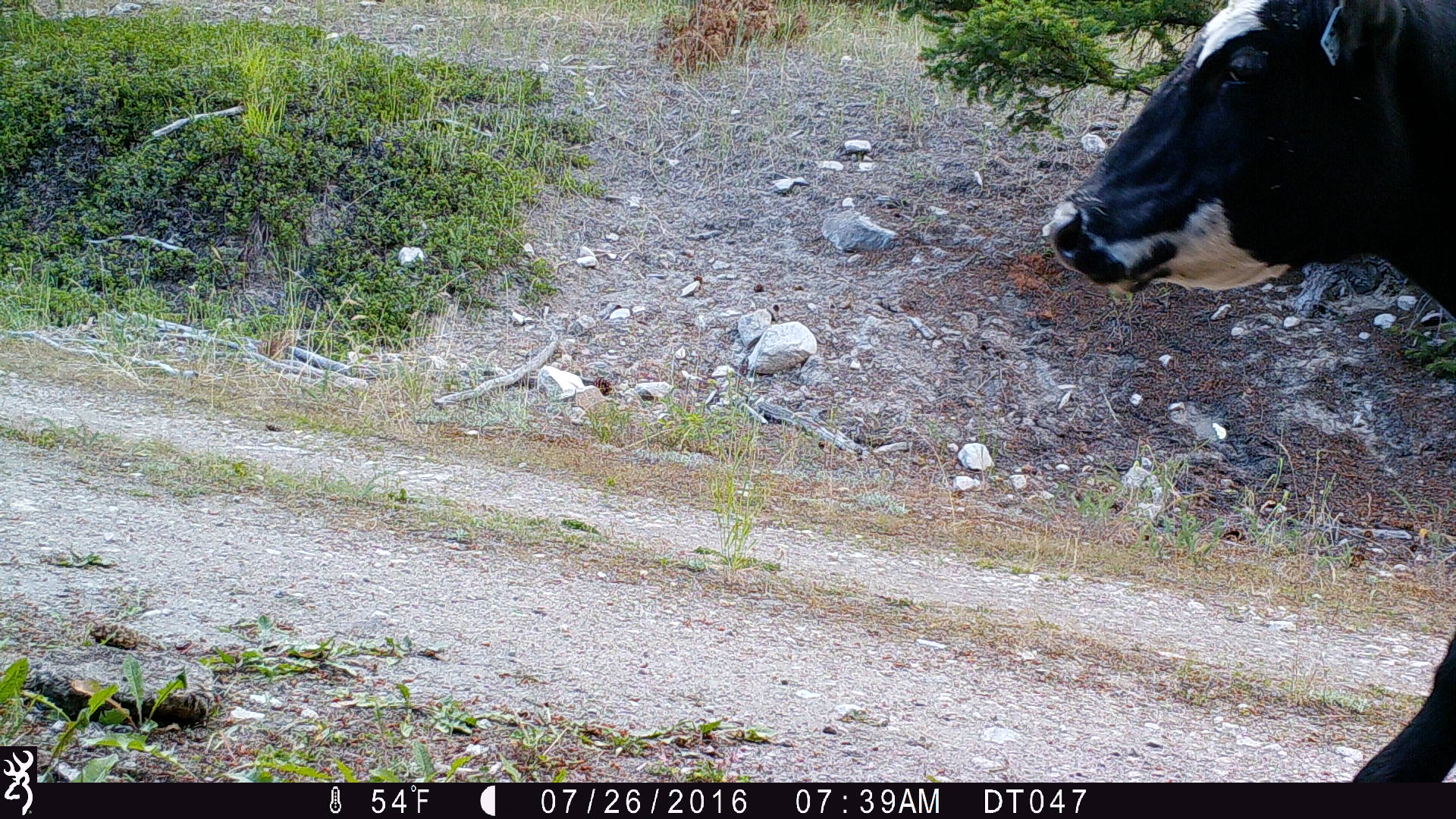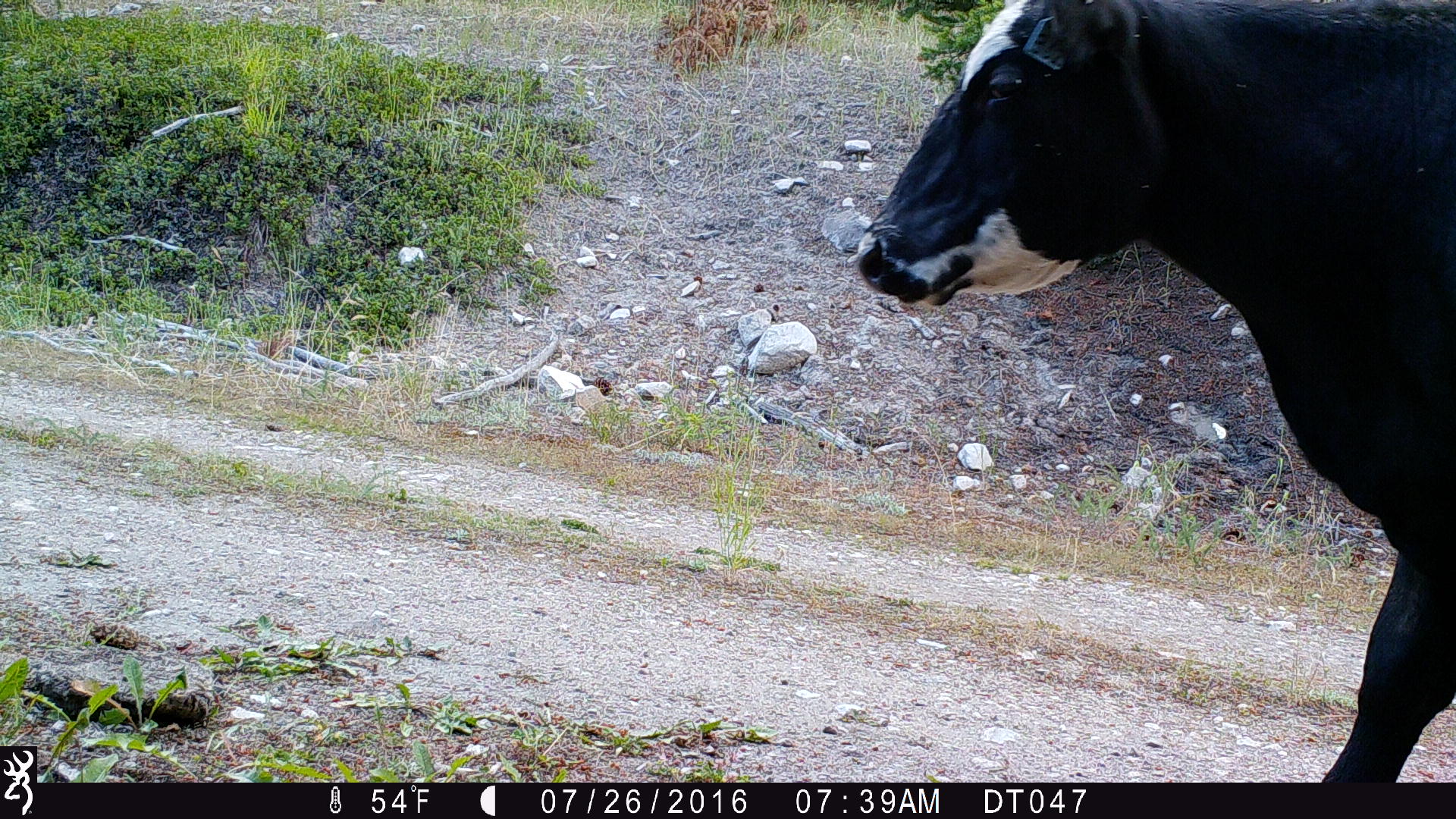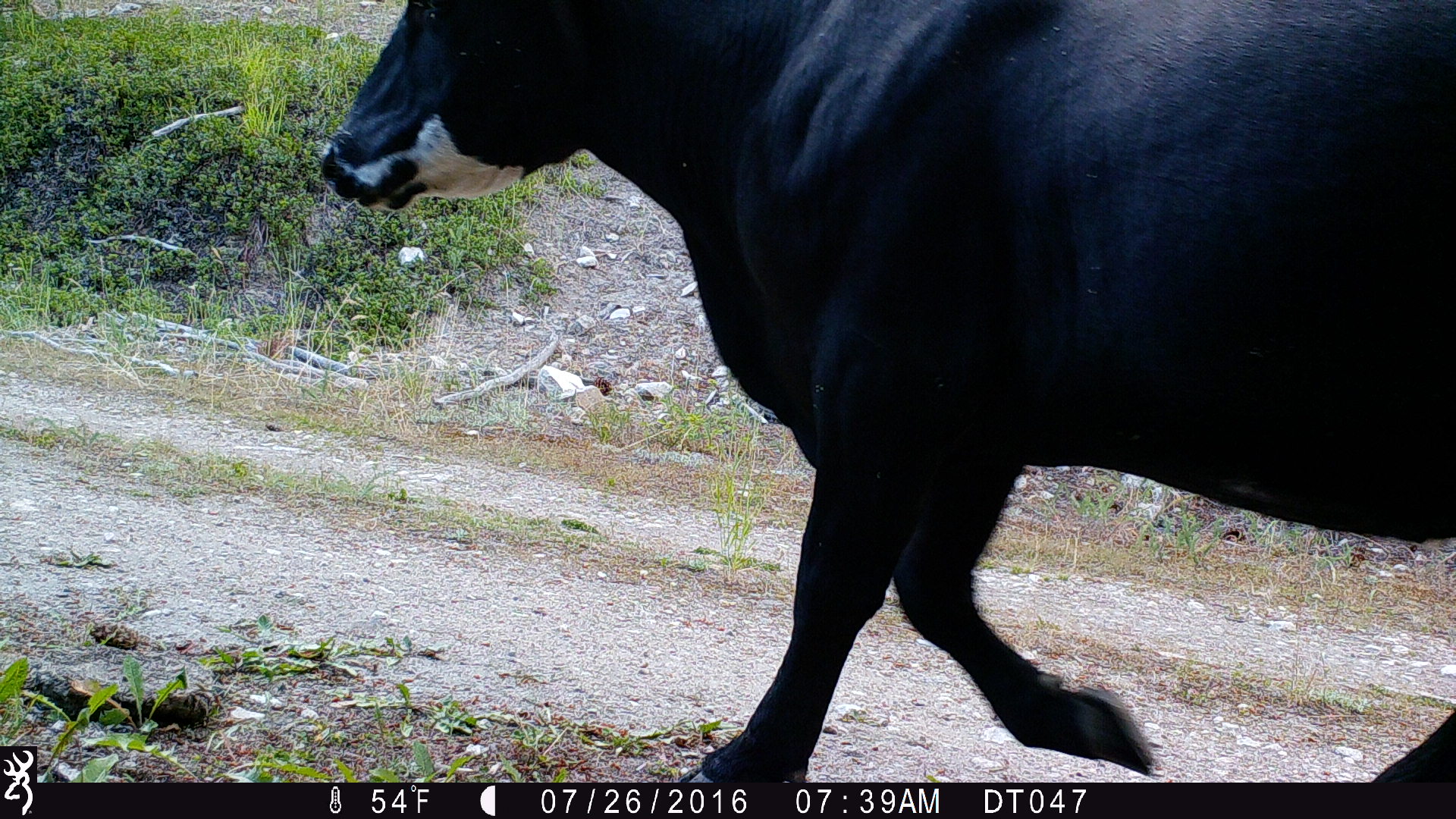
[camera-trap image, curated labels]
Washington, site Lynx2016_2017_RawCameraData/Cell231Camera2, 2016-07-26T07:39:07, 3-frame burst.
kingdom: Animalia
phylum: Chordata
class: Mammalia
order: Artiodactyla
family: Bovidae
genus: Bos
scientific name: Bos taurus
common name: domestic cattle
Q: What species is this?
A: Domestic cattle (Bos taurus).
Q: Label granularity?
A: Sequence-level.